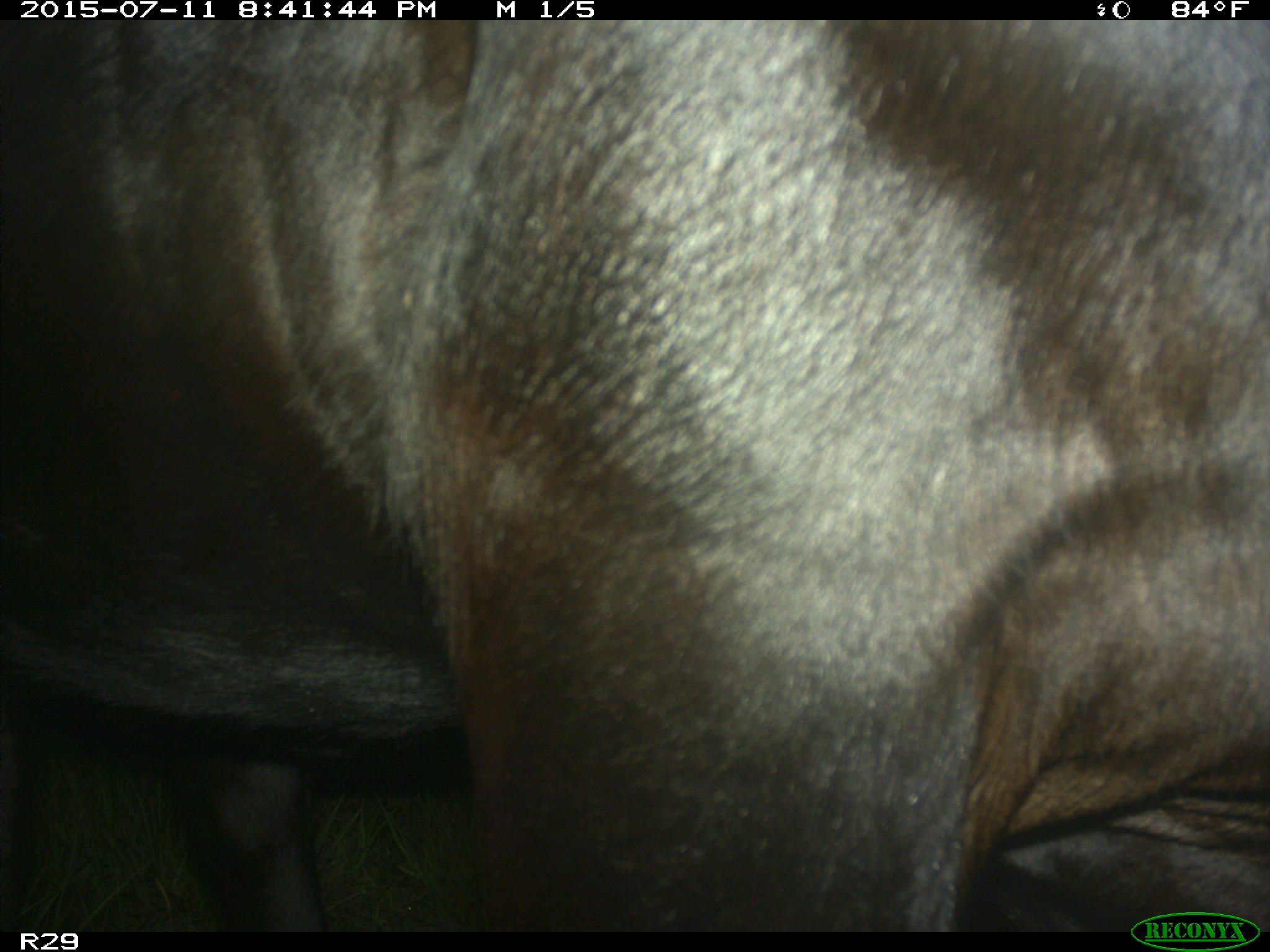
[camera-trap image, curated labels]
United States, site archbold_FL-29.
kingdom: Animalia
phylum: Chordata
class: Mammalia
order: Artiodactyla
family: Bovidae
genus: Bos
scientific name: Bos taurus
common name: domestic cow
Bos taurus (domestic cow).